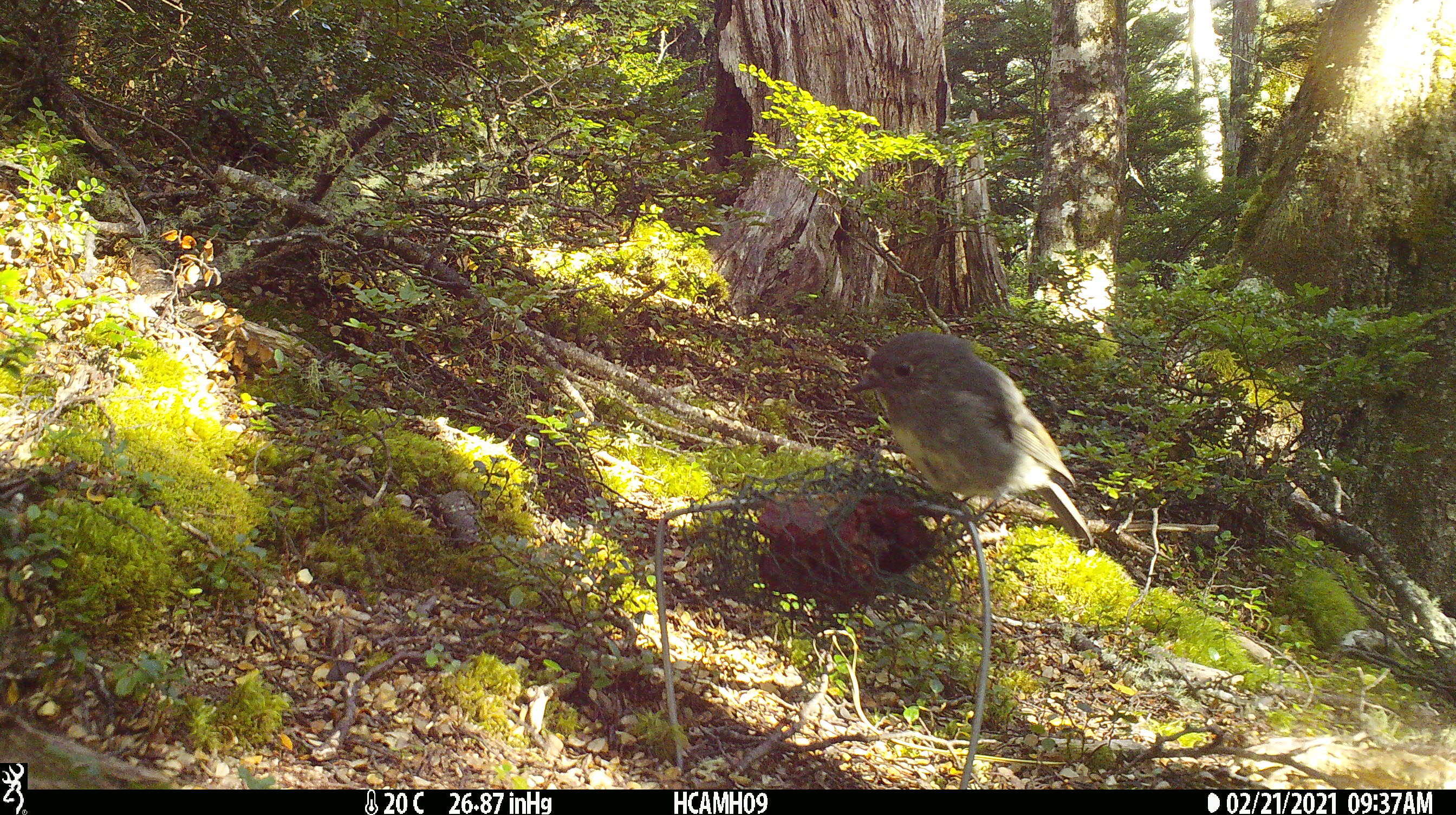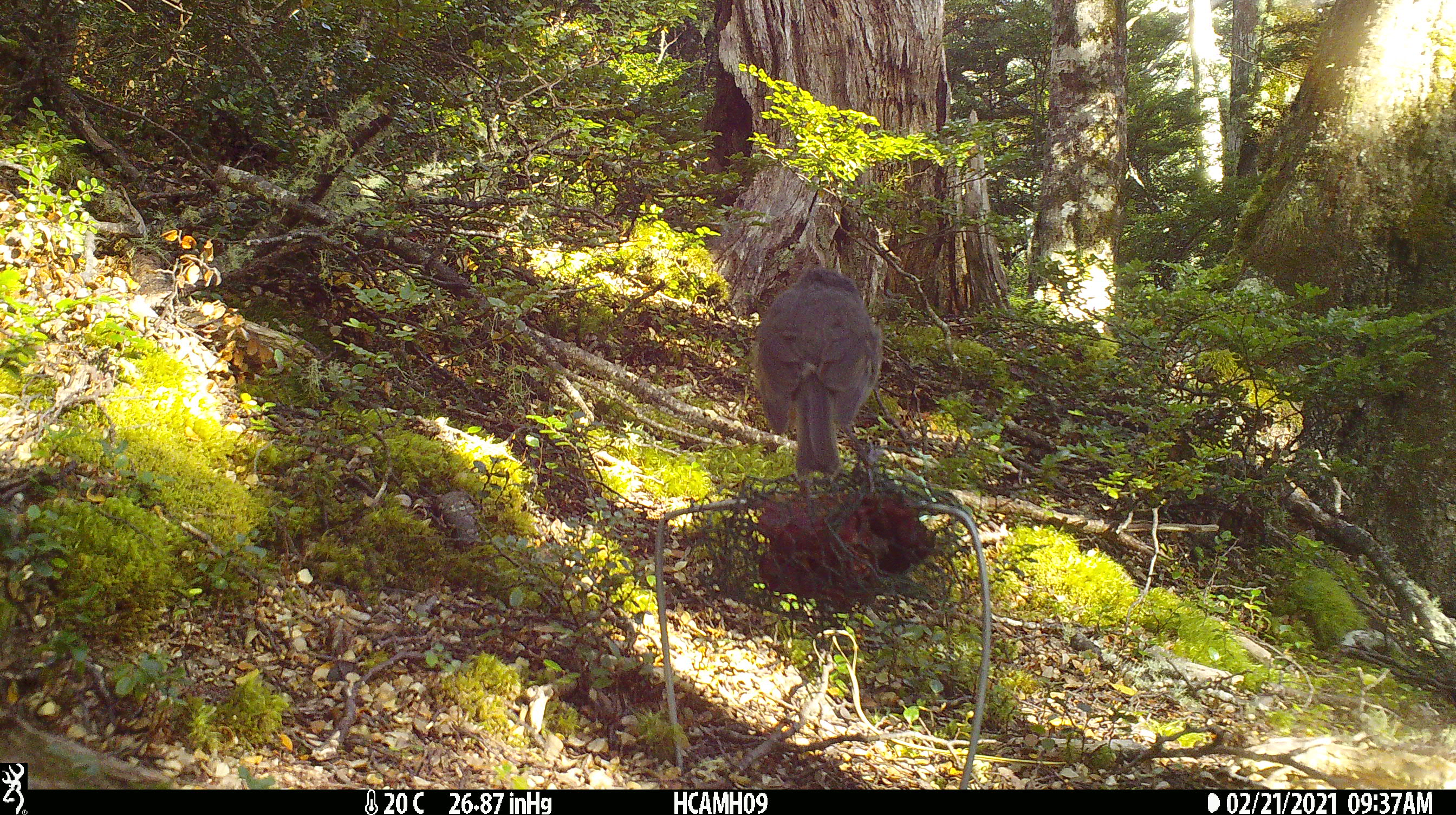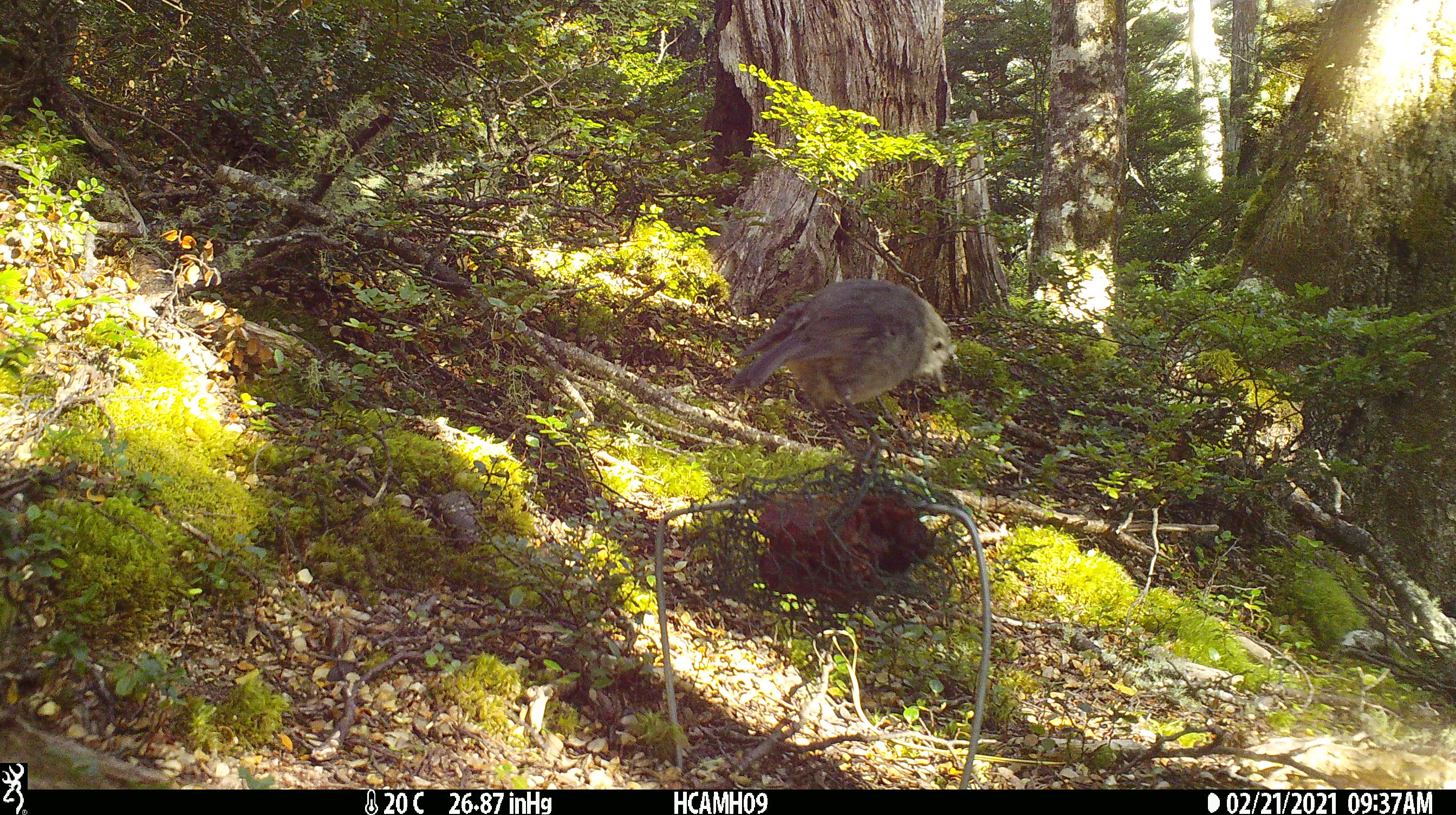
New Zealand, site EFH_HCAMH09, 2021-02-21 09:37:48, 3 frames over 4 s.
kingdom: Animalia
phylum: Chordata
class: Aves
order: Passeriformes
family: Petroicidae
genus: Petroica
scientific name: Petroica australis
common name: new zealand robin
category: robin